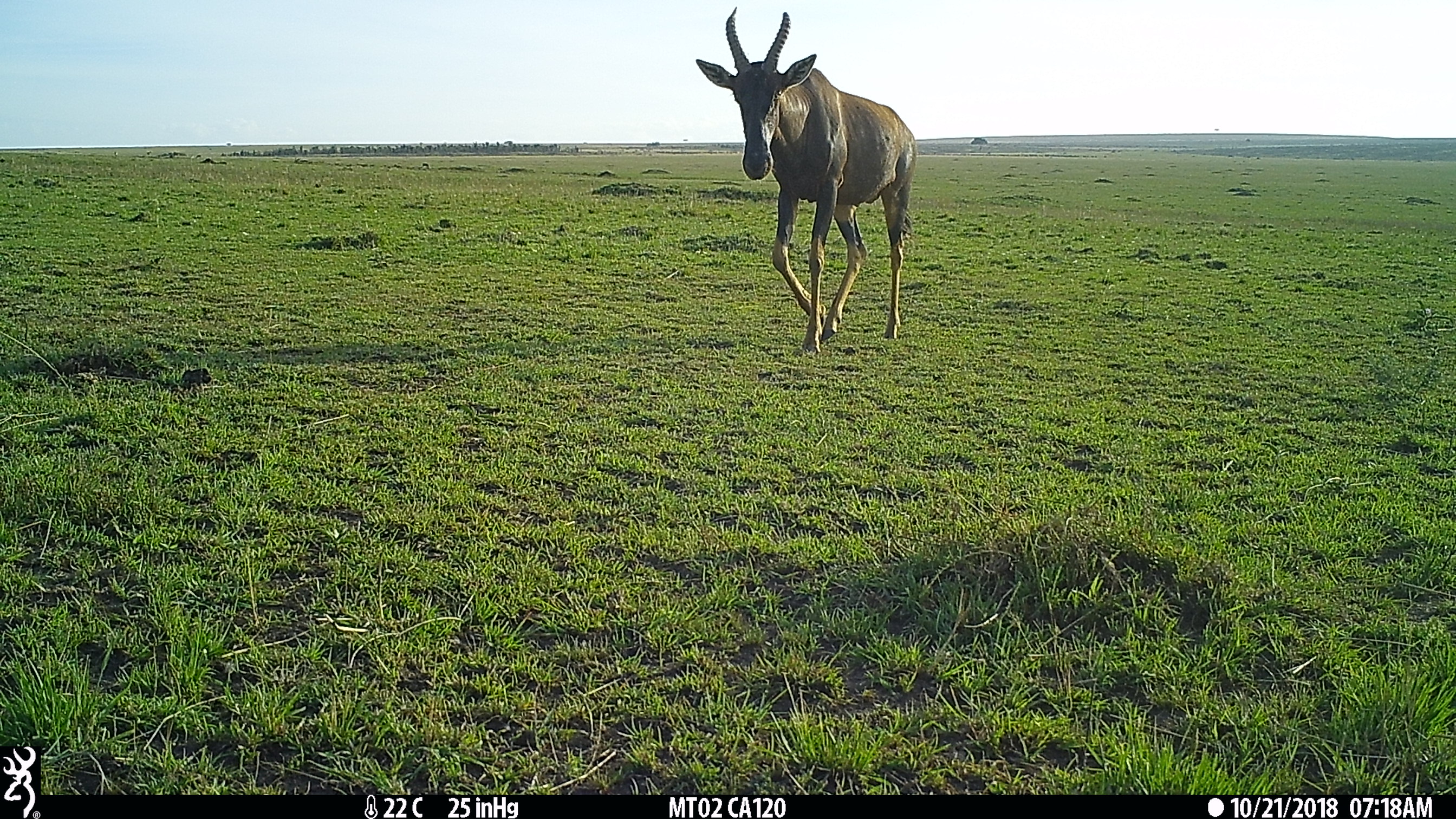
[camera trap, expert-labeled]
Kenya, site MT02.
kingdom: Animalia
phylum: Chordata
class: Mammalia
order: Artiodactyla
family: Bovidae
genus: Damaliscus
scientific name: Damaliscus lunatus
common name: topi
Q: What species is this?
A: Topi (Damaliscus lunatus).